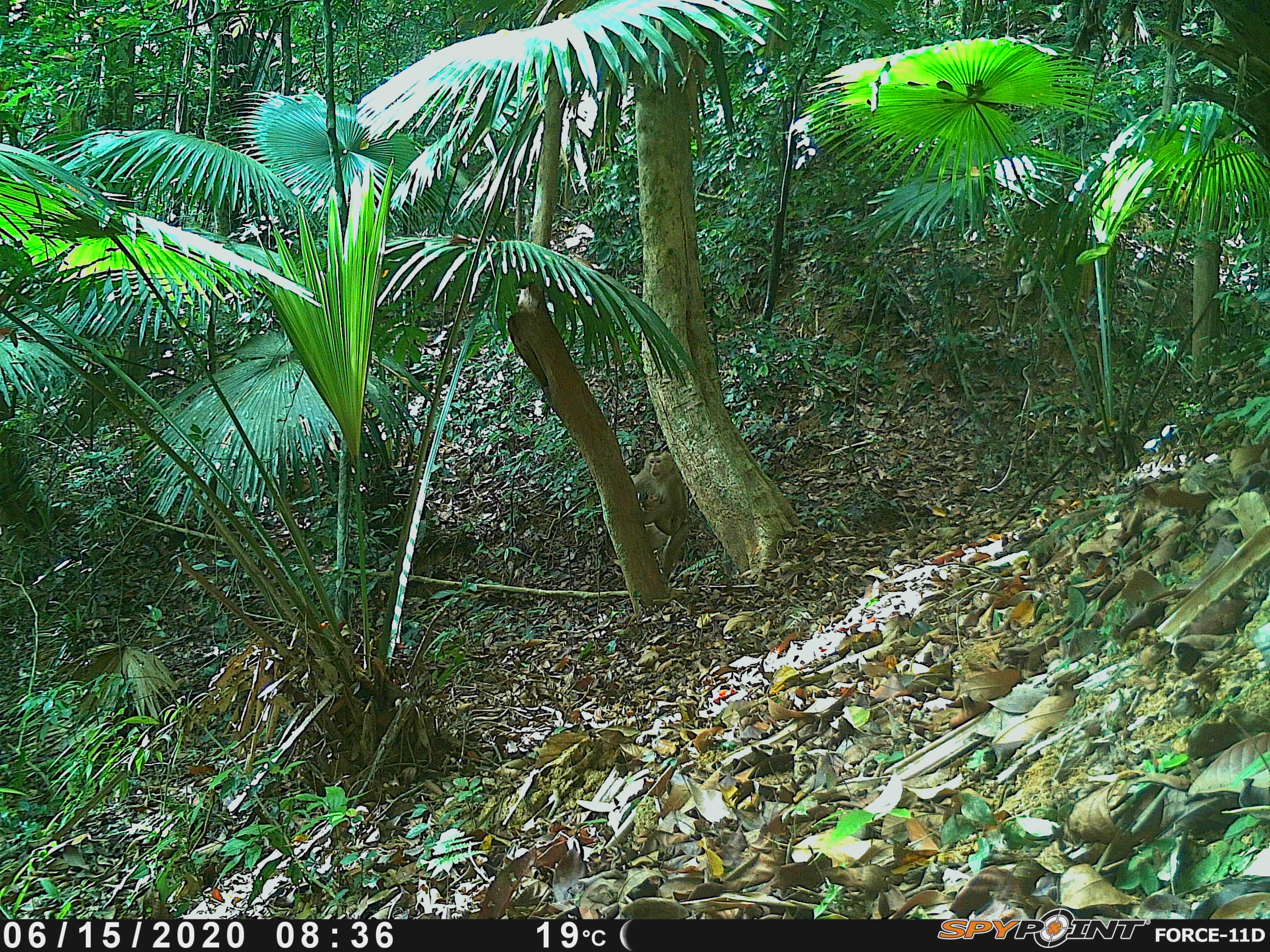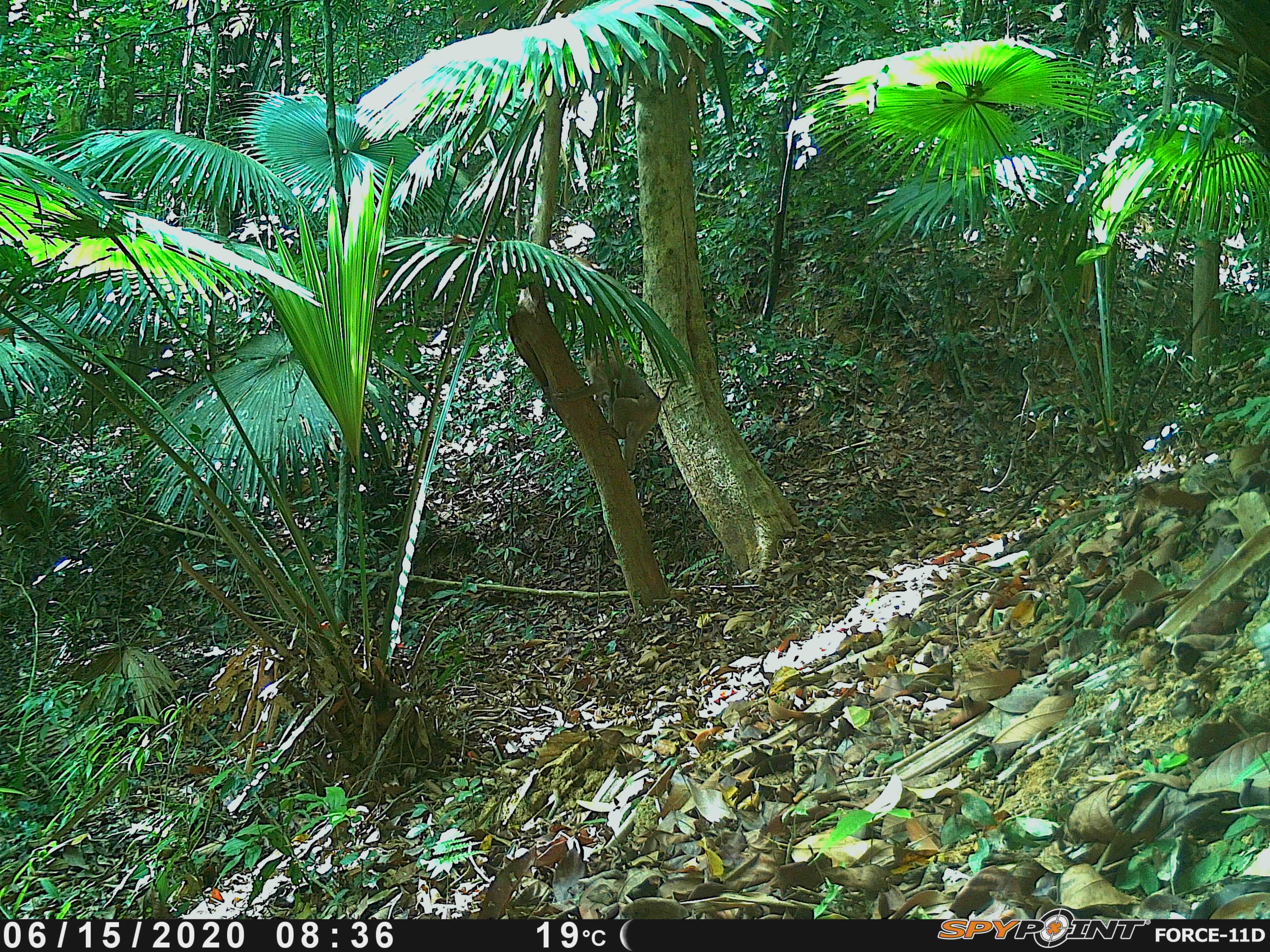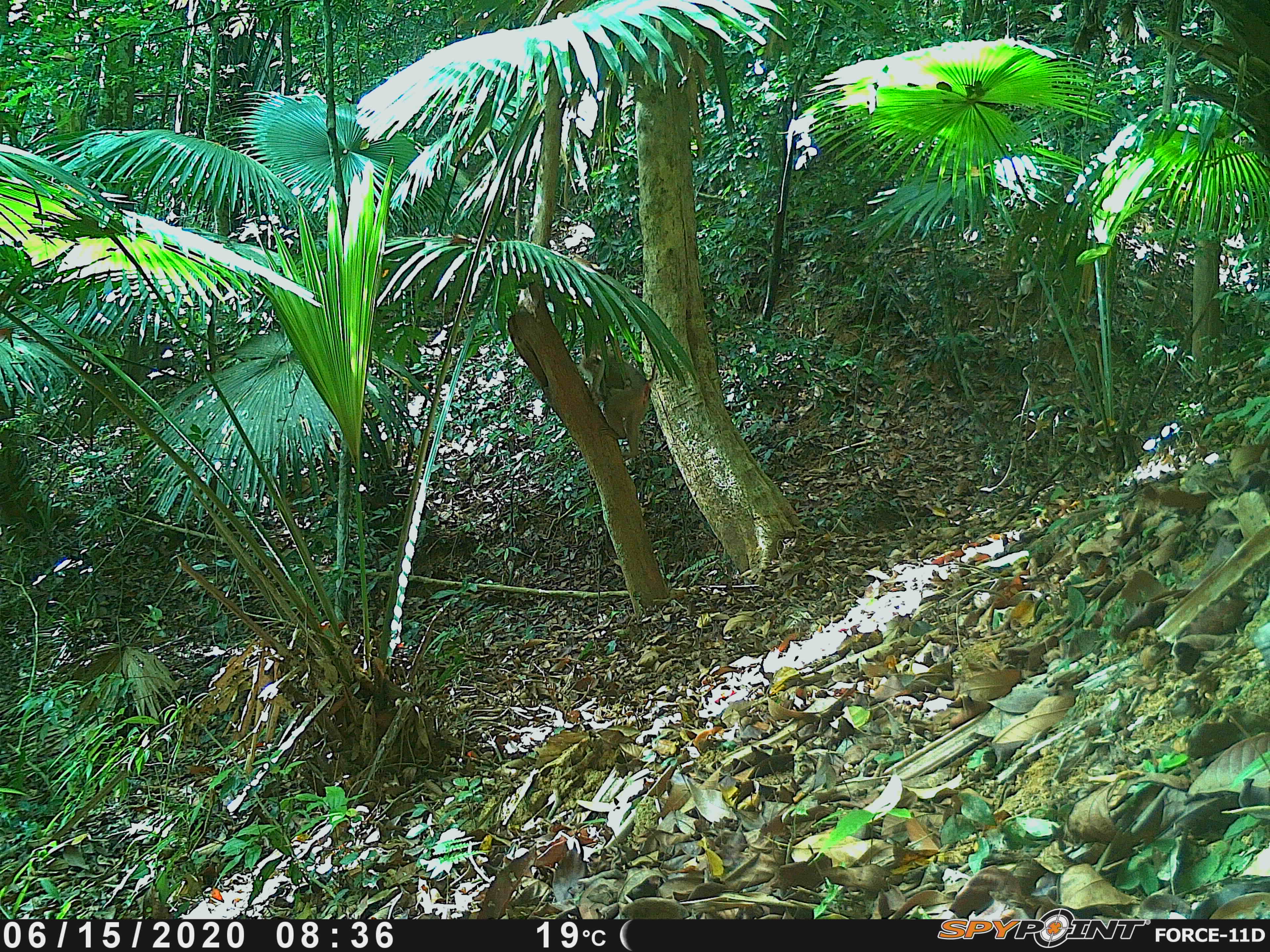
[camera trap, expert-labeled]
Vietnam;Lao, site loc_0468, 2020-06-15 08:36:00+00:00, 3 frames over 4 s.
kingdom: Animalia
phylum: Chordata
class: Mammalia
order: Primates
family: Cercopithecidae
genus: Macaca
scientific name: Macaca nemestrina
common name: pig-tailed macaque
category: pig tailed macaque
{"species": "pig tailed macaque (pig-tailed macaque) (Macaca nemestrina)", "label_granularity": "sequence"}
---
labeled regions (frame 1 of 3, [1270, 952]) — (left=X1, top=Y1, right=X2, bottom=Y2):
pig tailed macaque: (left=632, top=452, right=689, bottom=583)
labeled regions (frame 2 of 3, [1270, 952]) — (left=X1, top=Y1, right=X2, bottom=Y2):
pig tailed macaque: (left=552, top=346, right=682, bottom=471)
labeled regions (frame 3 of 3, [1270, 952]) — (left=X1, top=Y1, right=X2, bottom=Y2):
pig tailed macaque: (left=581, top=342, right=660, bottom=457)